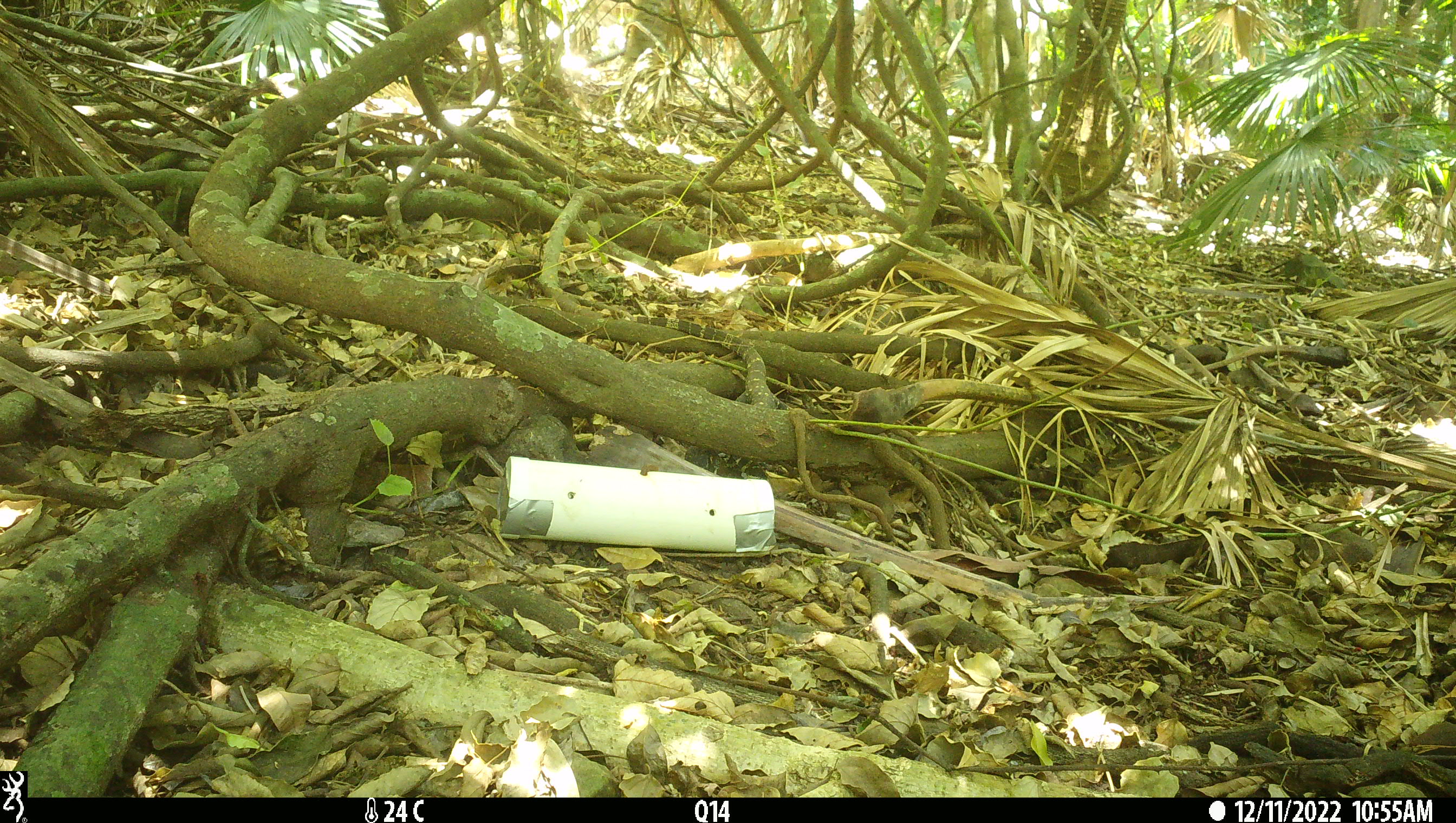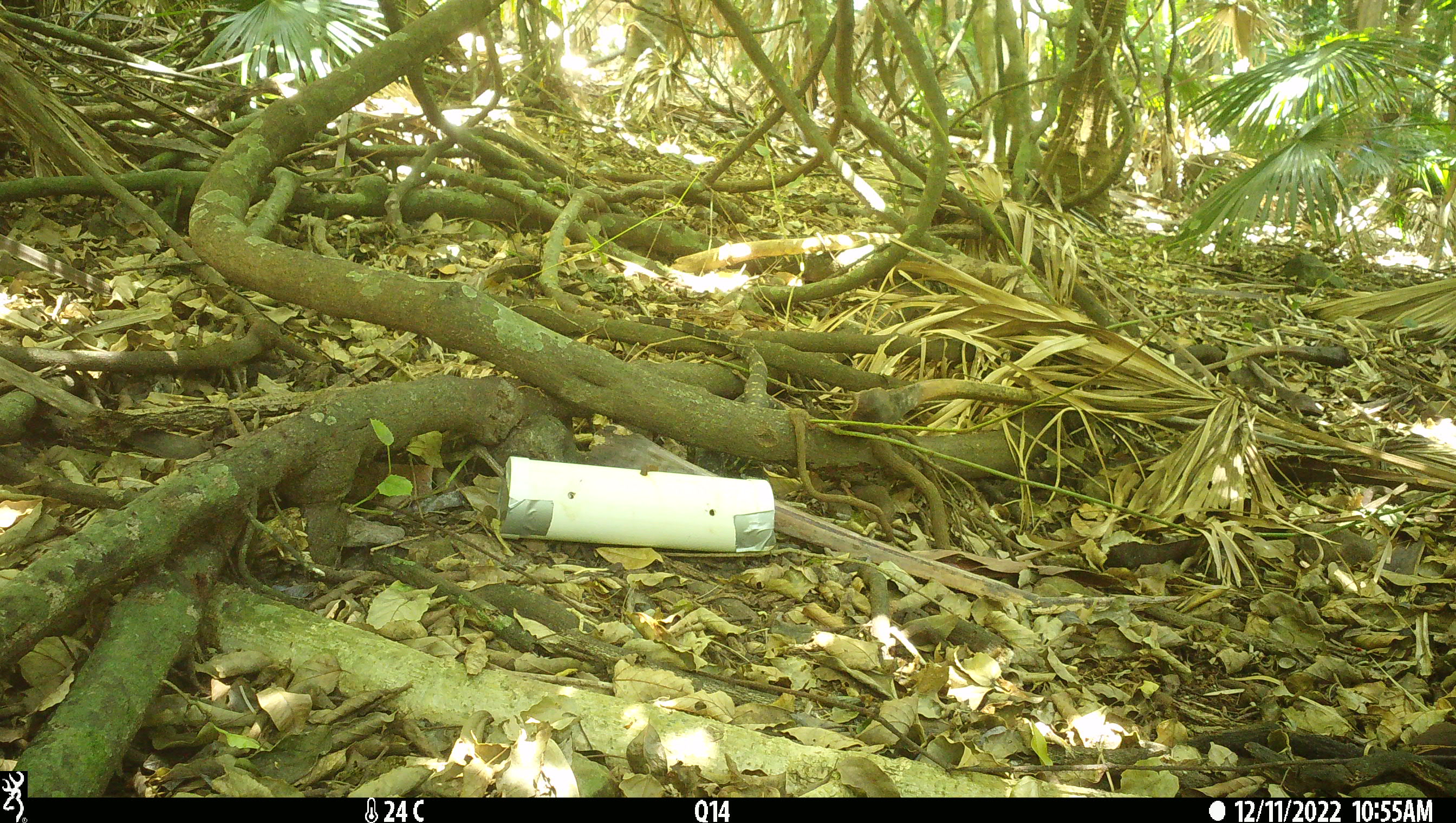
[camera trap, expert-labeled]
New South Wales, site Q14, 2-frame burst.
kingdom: Animalia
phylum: Chordata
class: Reptilia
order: Squamata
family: Varanidae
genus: Varanus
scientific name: Varanus varius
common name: lace monitor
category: goanna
Goanna (lace monitor) (Varanus varius).